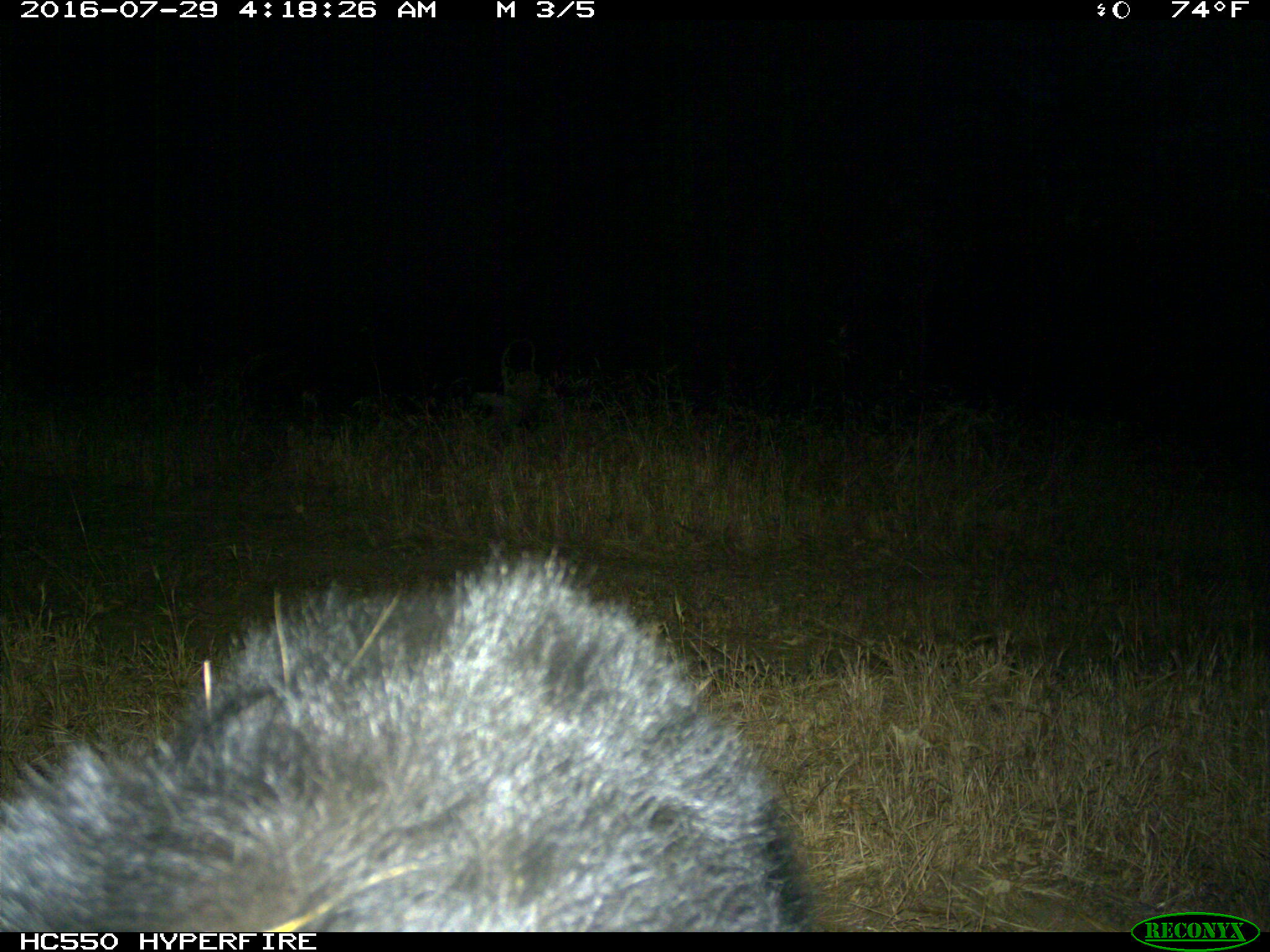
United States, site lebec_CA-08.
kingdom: Animalia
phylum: Chordata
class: Mammalia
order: Carnivora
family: Ursidae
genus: Ursus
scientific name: Ursus americanus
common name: american black bear